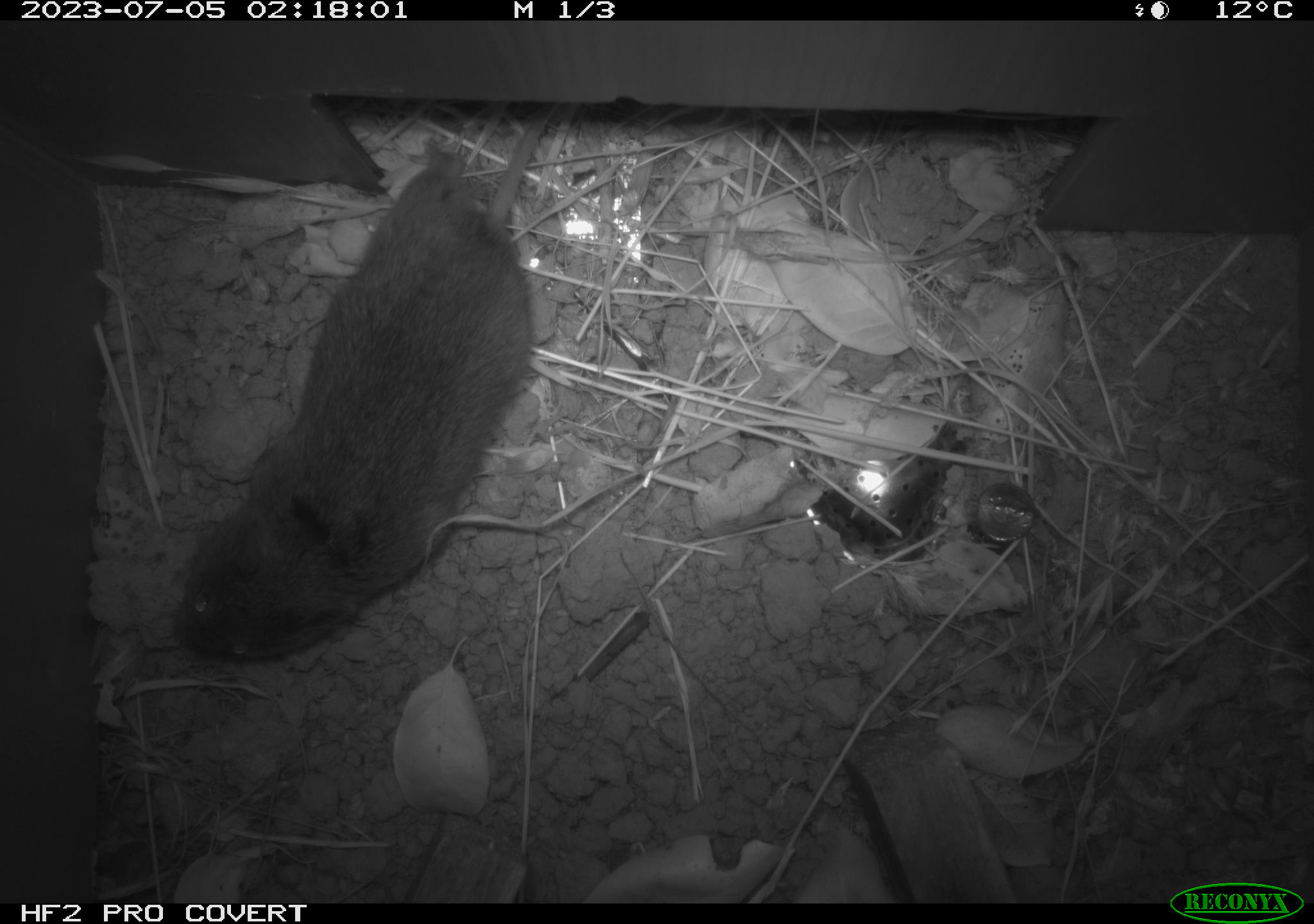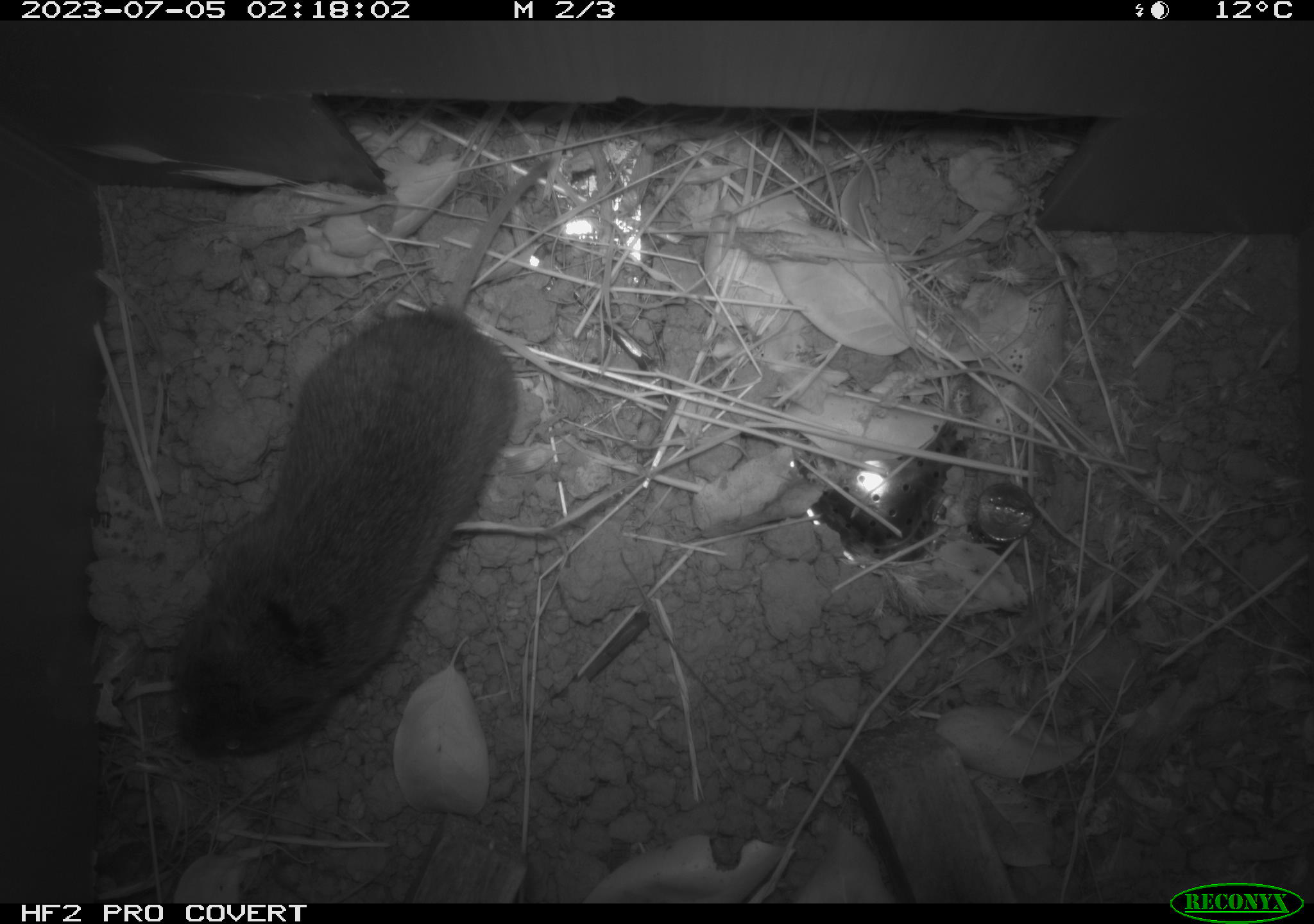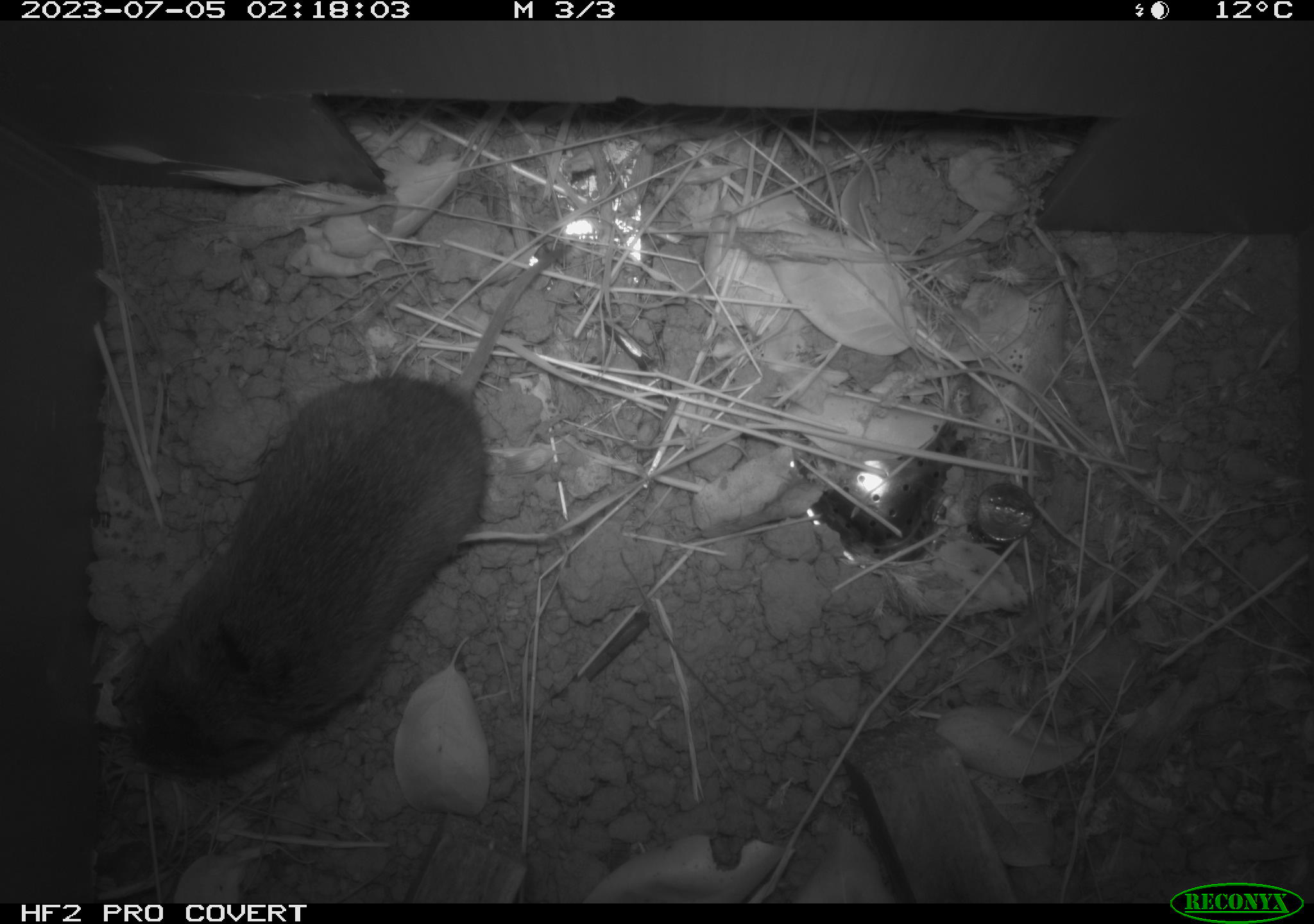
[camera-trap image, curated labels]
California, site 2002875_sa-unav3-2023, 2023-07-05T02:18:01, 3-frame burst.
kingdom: Animalia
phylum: Chordata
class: Mammalia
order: Rodentia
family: Cricetidae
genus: Microtus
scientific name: Microtus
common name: meadow vole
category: microtus species